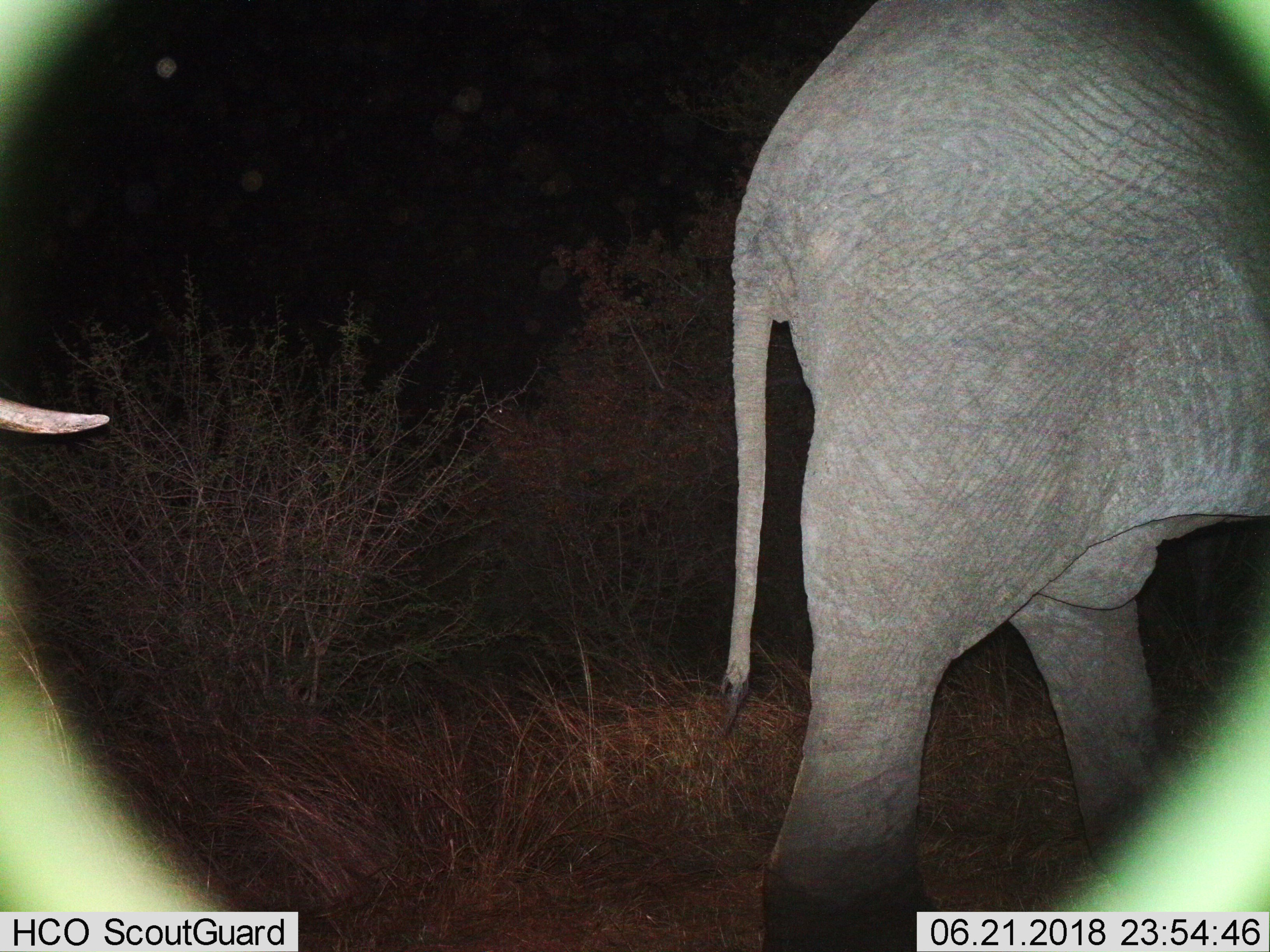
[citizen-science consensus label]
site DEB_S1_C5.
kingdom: Animalia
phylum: Chordata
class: Mammalia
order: Proboscidea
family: Elephantidae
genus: Loxodonta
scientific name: Loxodonta africana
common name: african bush elephant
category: elephant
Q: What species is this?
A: Elephant (african bush elephant) (Loxodonta africana).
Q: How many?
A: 2.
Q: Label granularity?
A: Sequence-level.